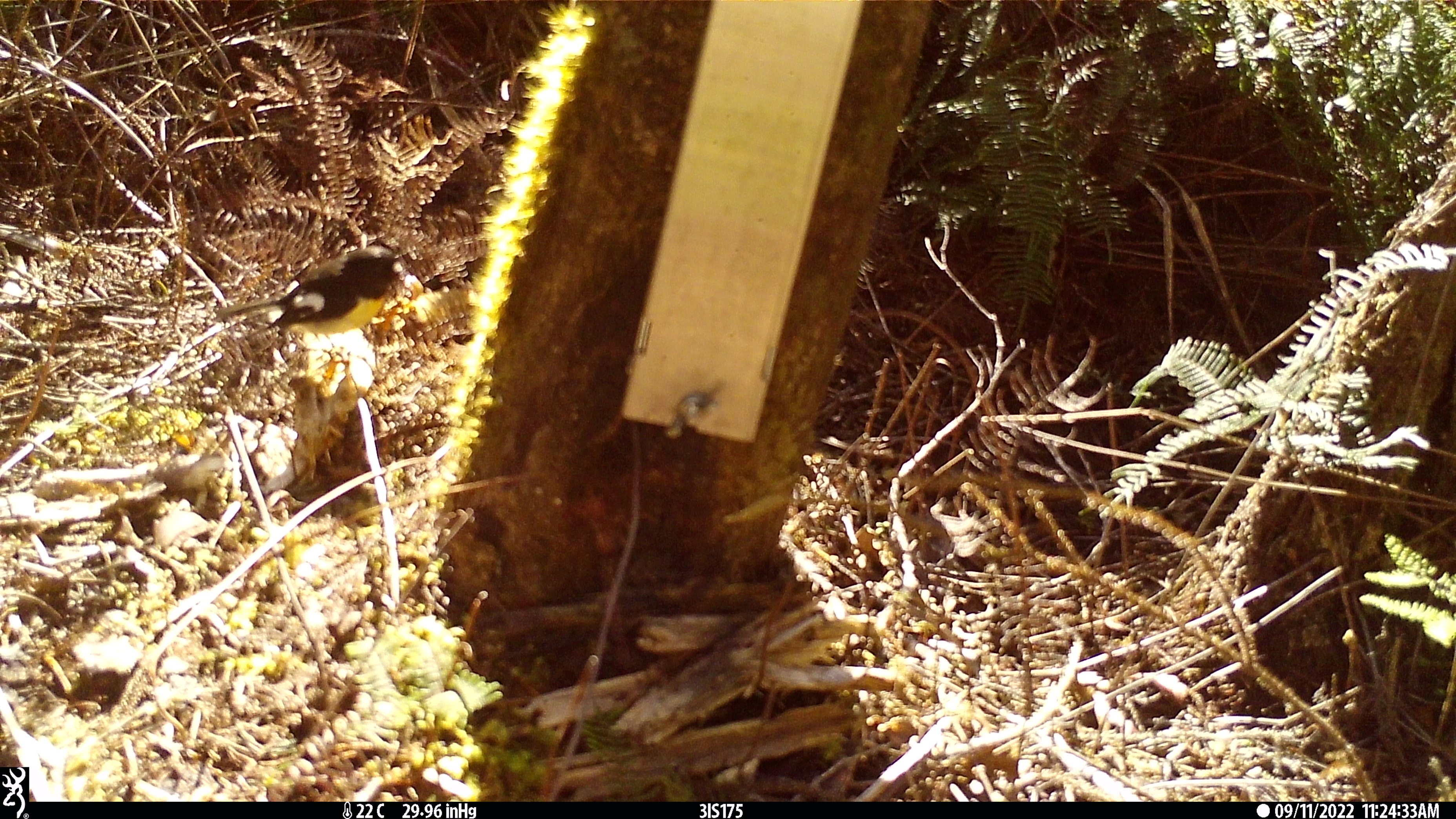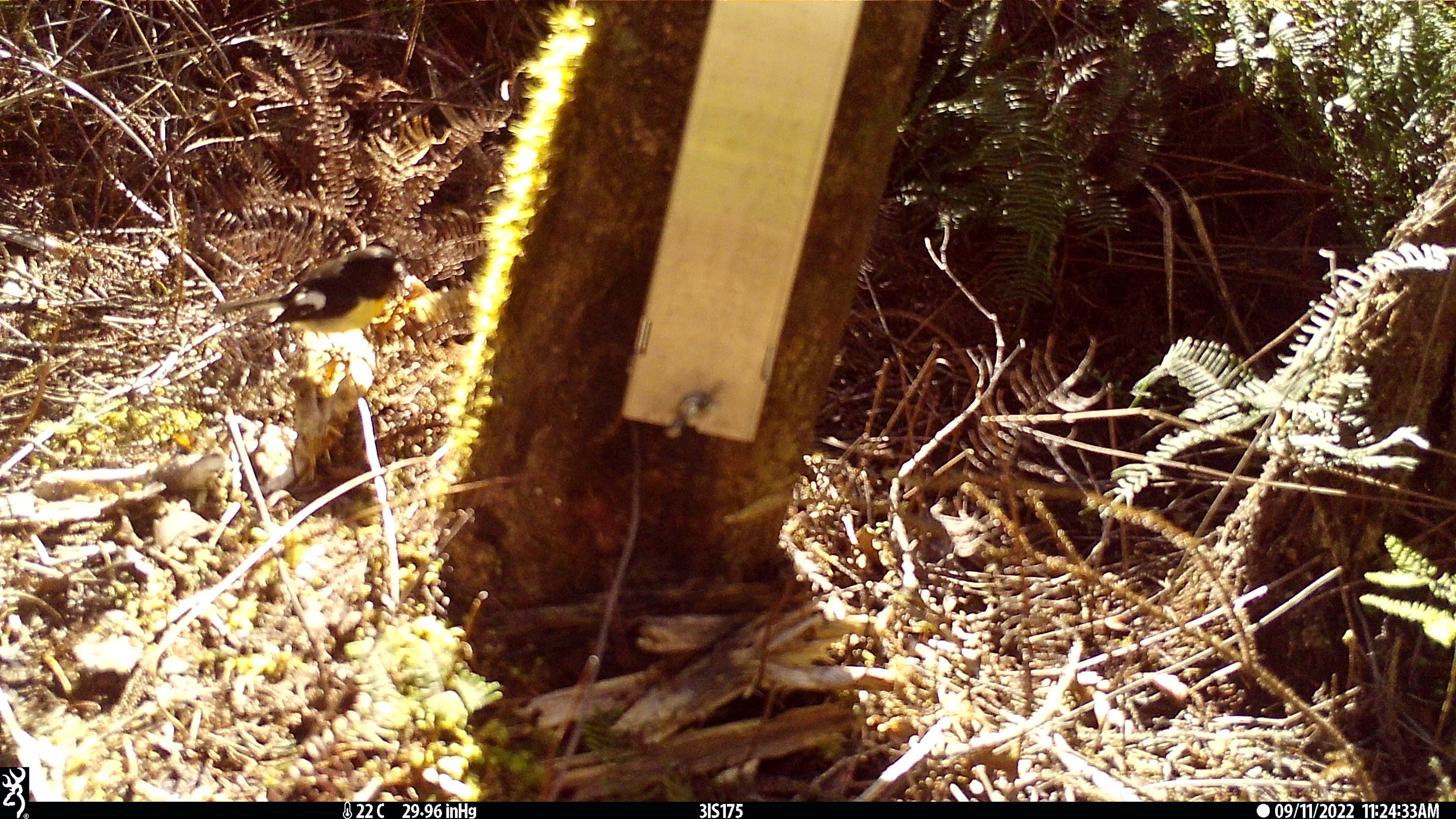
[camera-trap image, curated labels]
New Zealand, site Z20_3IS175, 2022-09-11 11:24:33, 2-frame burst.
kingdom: Animalia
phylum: Chordata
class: Aves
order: Passeriformes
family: Petroicidae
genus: Petroica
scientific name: Petroica macrocephala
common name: tomtit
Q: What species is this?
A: Tomtit (Petroica macrocephala).